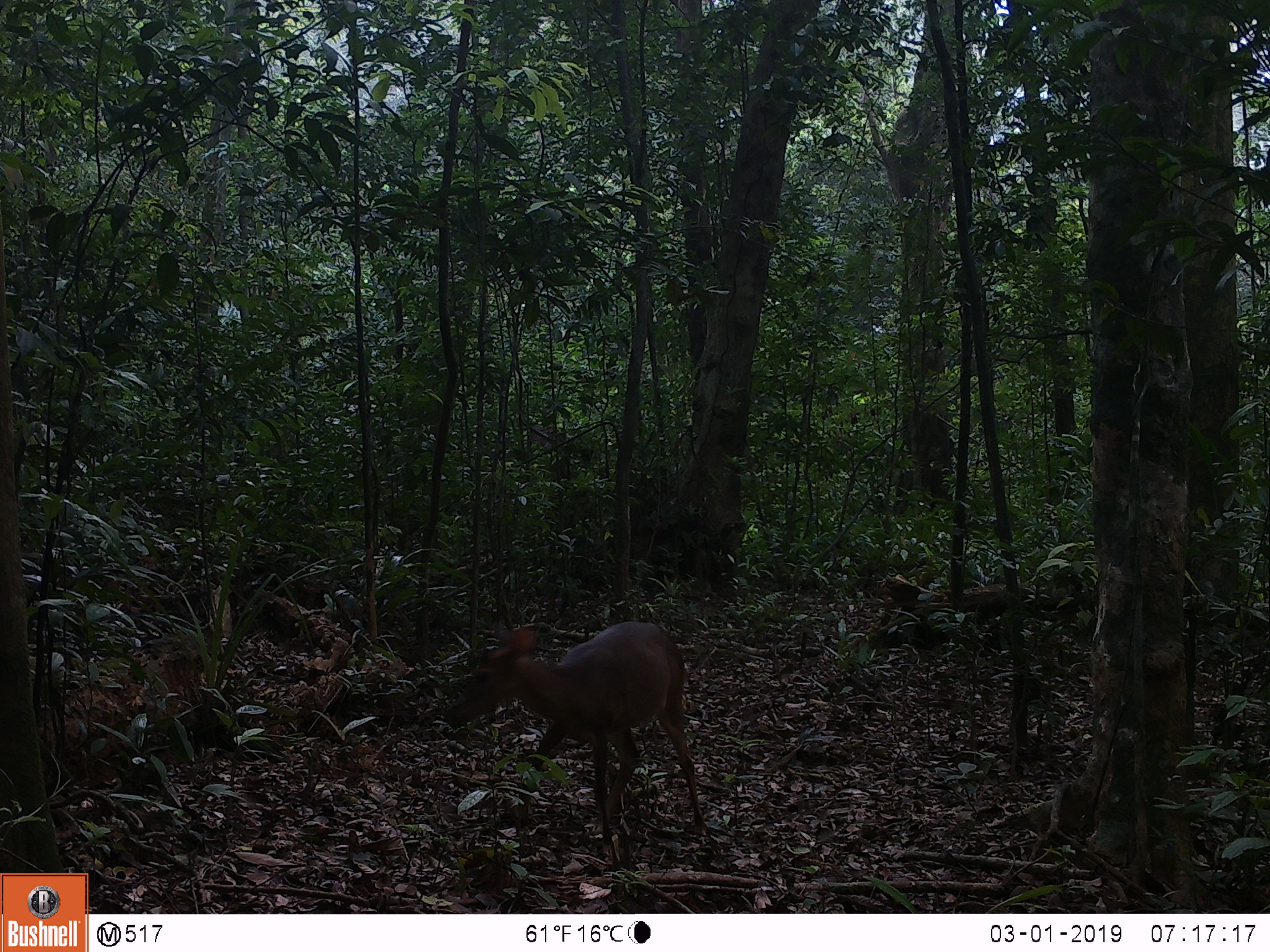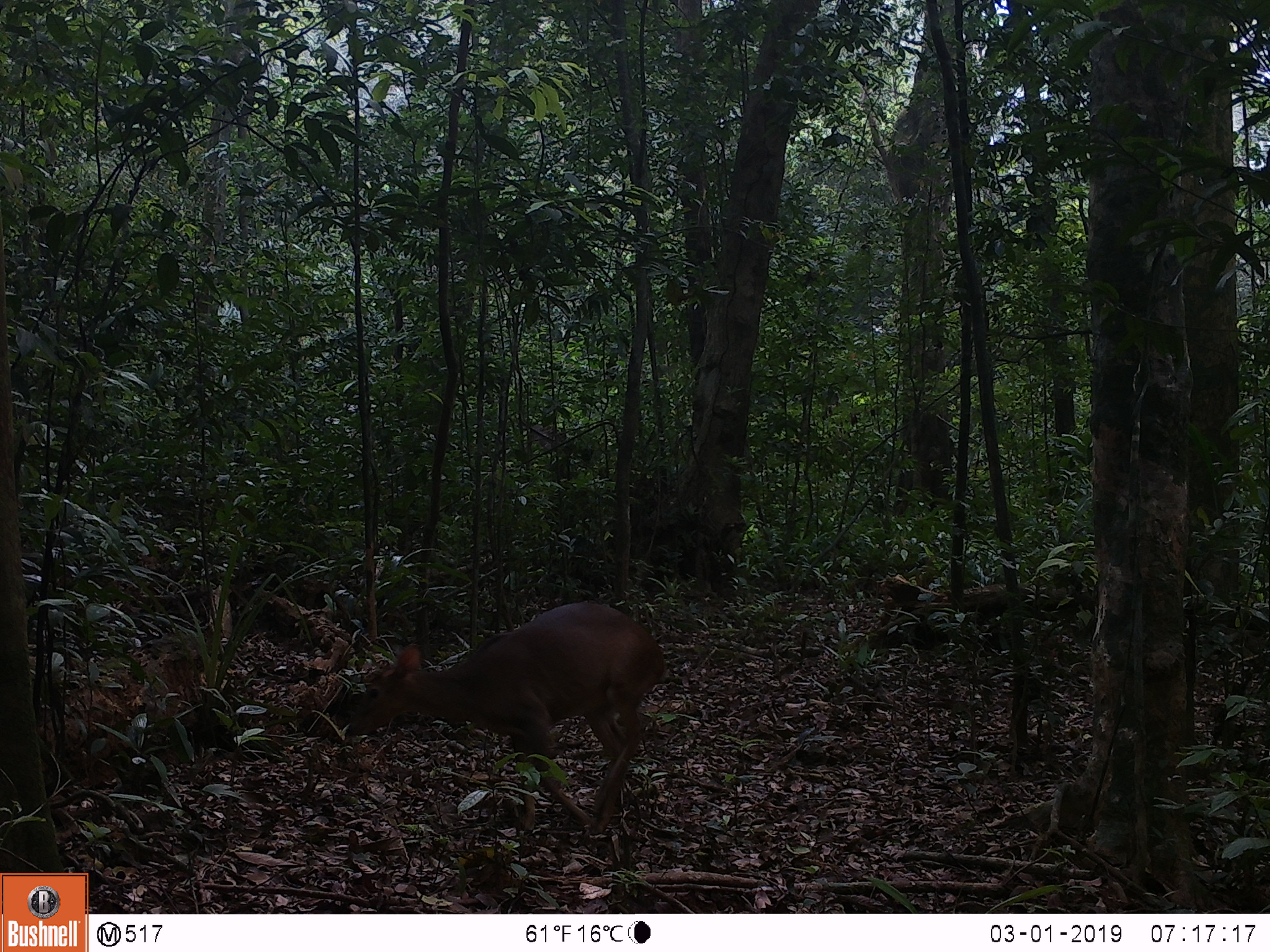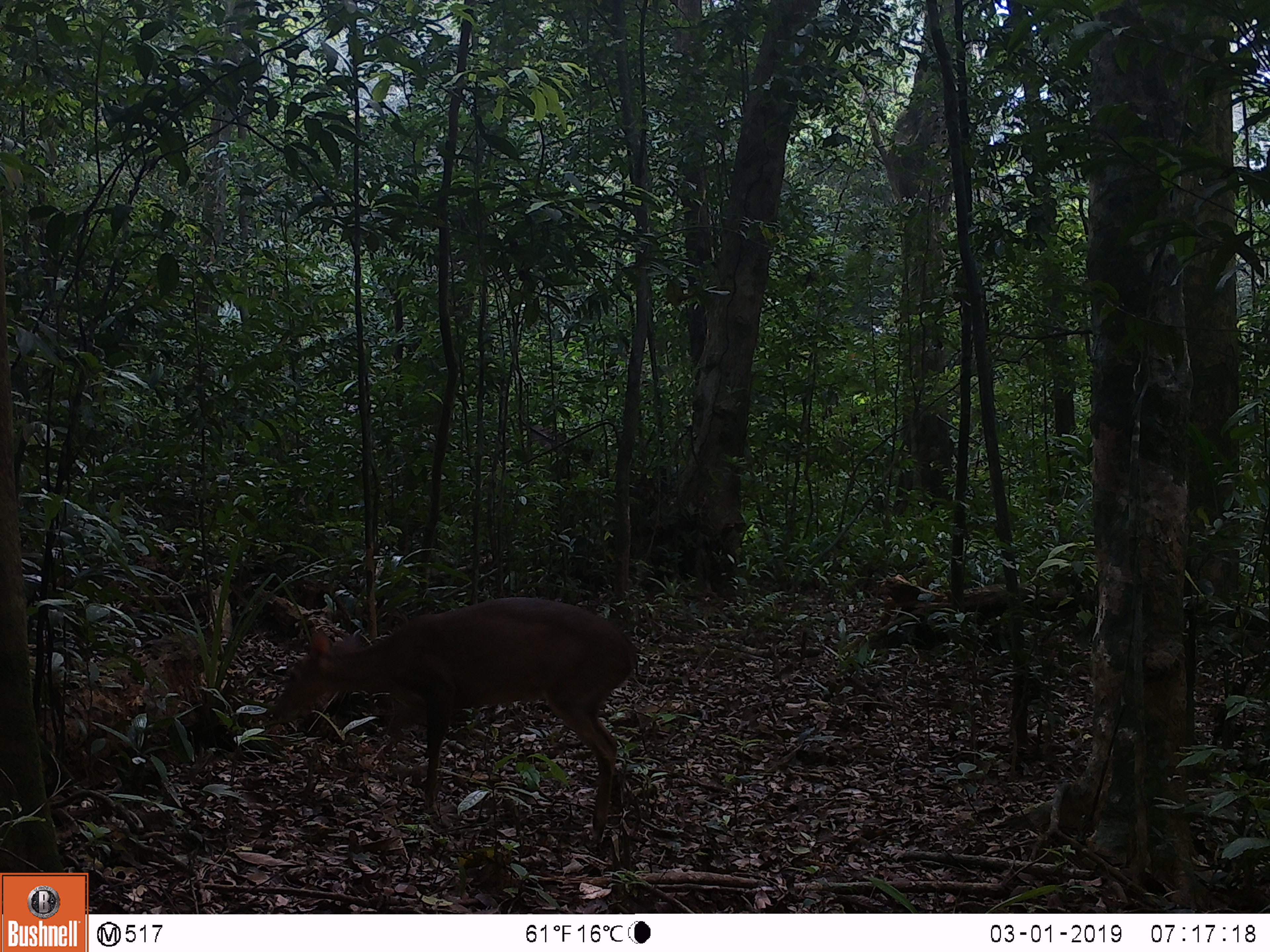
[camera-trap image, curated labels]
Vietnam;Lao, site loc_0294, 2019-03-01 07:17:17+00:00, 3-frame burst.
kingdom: Animalia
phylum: Chordata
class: Mammalia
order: Artiodactyla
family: Cervidae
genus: Muntiacus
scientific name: Muntiacus vuquangensis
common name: large-antlered muntjac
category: large antlered muntjac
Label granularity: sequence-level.